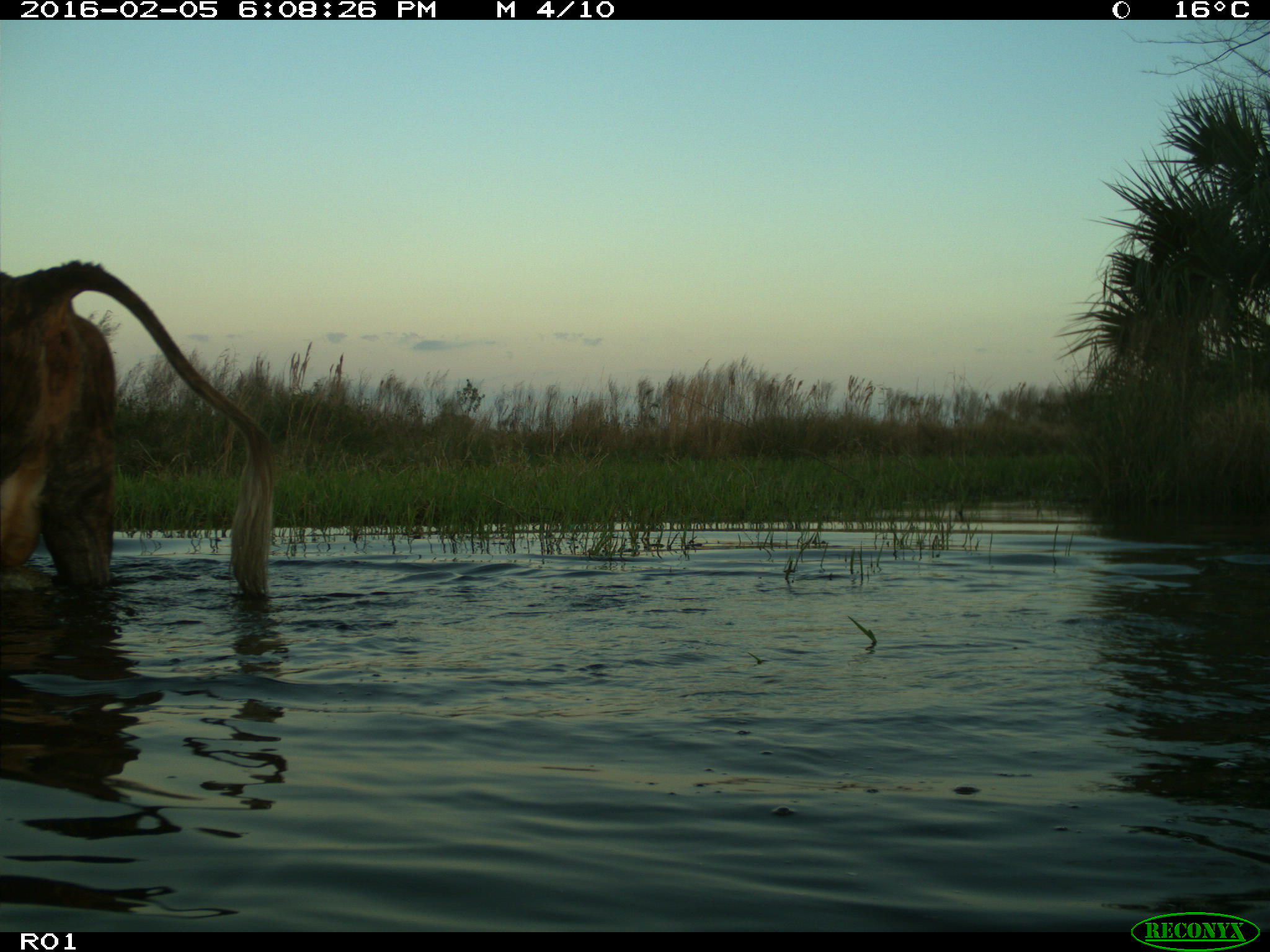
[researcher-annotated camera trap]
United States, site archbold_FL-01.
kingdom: Animalia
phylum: Chordata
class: Mammalia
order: Artiodactyla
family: Bovidae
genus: Bos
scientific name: Bos taurus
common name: domestic cow